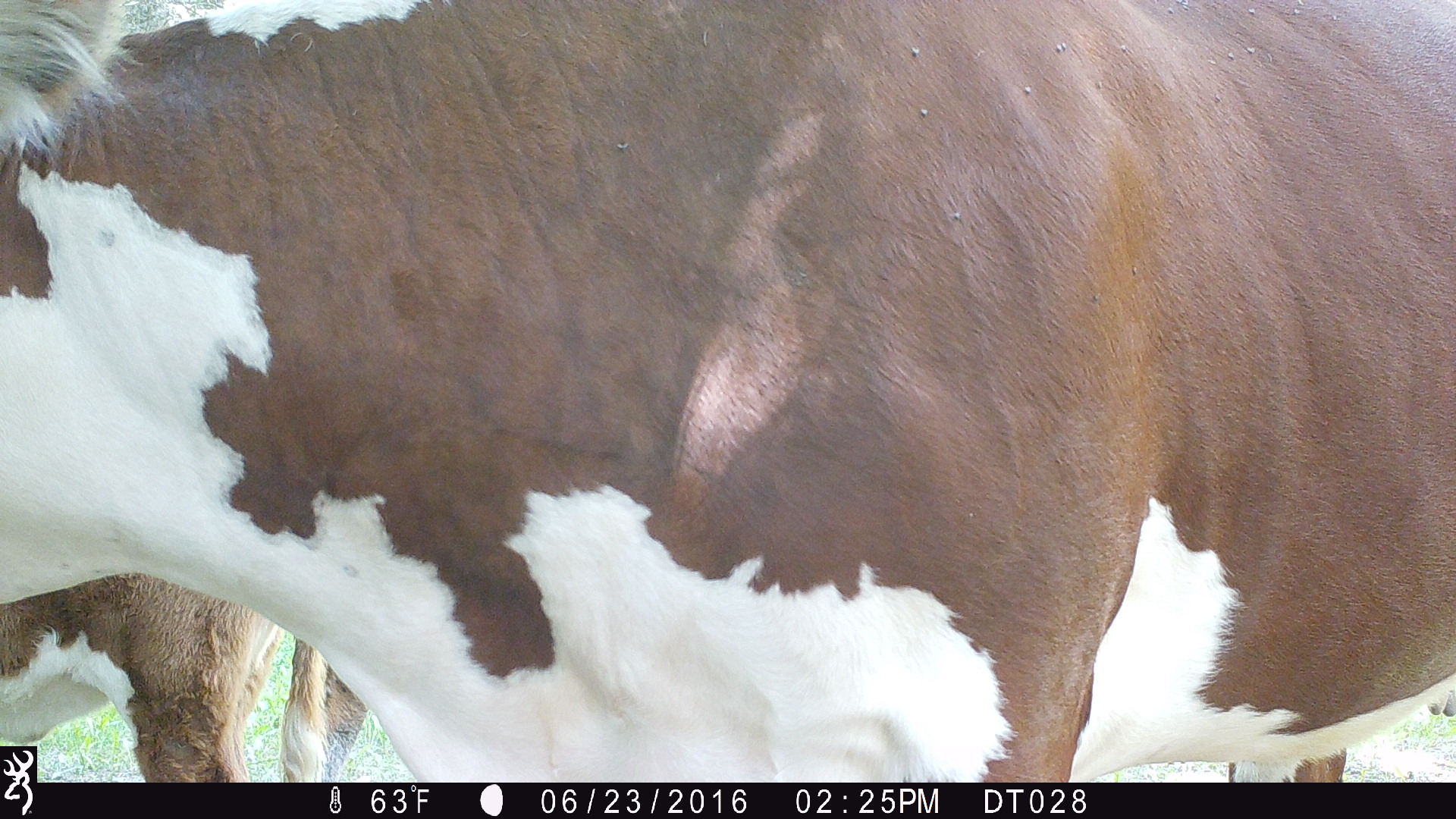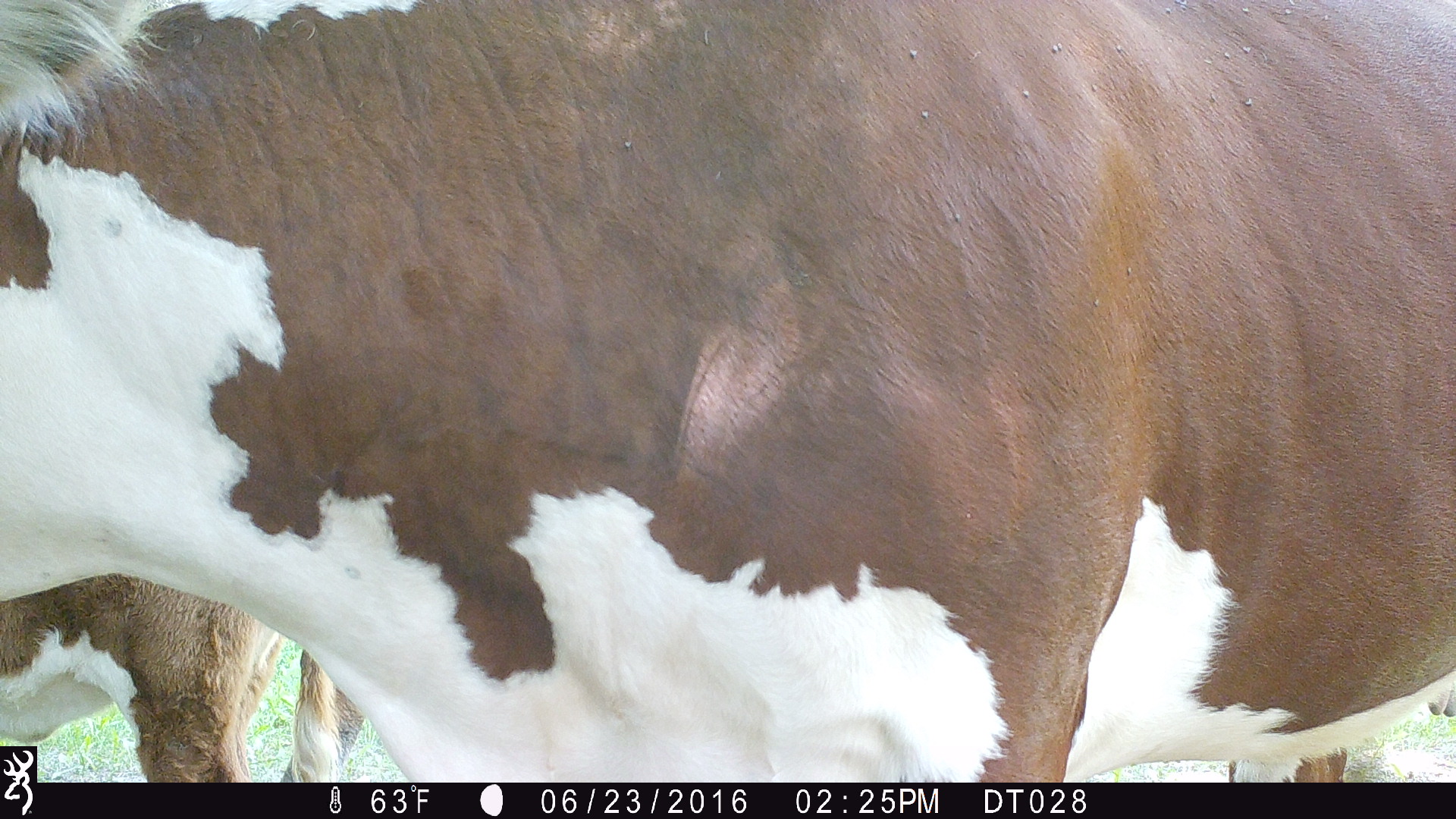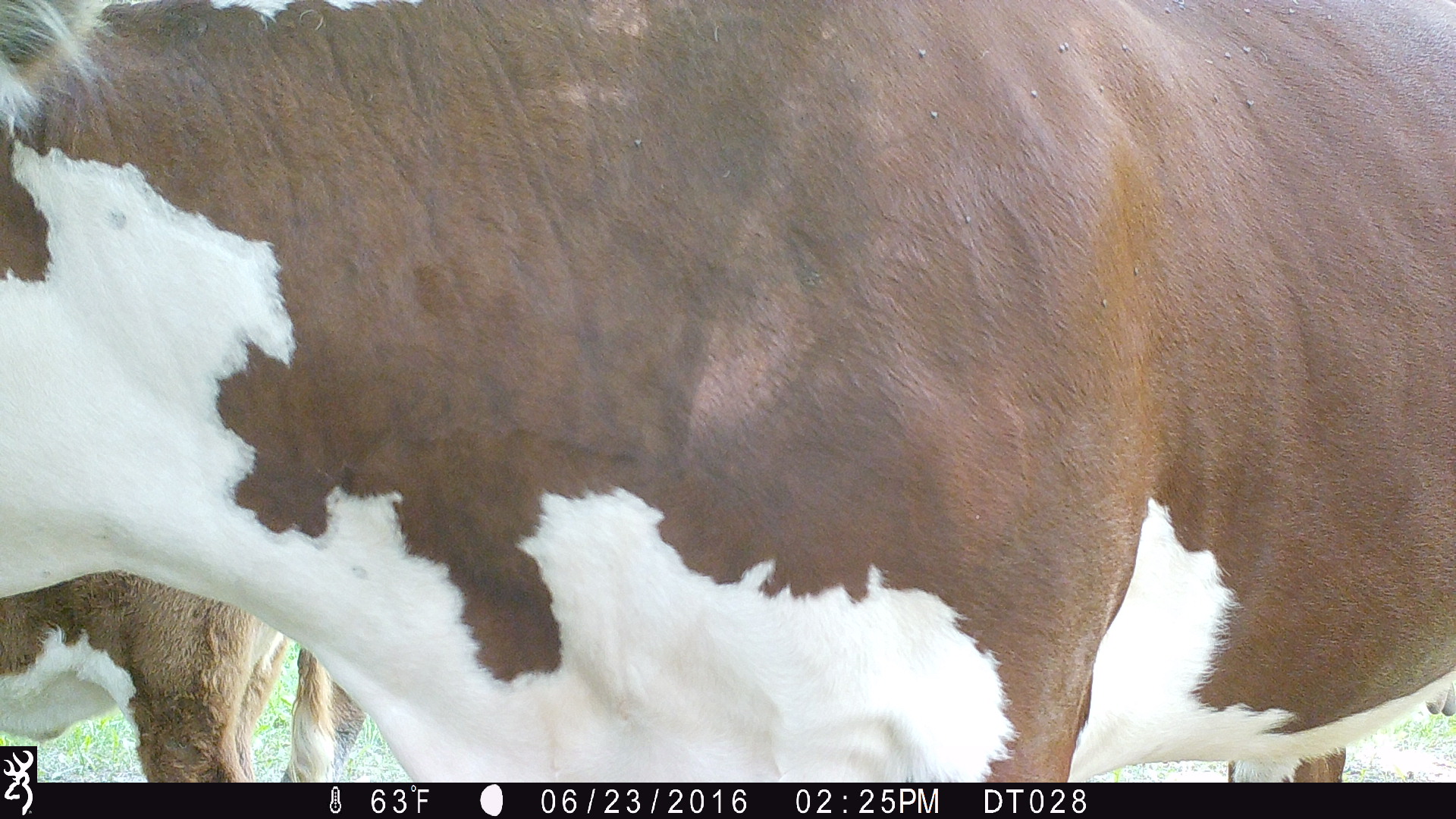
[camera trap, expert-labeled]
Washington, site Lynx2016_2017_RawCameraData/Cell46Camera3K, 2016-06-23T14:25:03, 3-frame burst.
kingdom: Animalia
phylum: Chordata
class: Mammalia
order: Artiodactyla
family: Bovidae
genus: Bos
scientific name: Bos taurus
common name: domestic cattle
Domestic cattle (Bos taurus). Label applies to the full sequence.